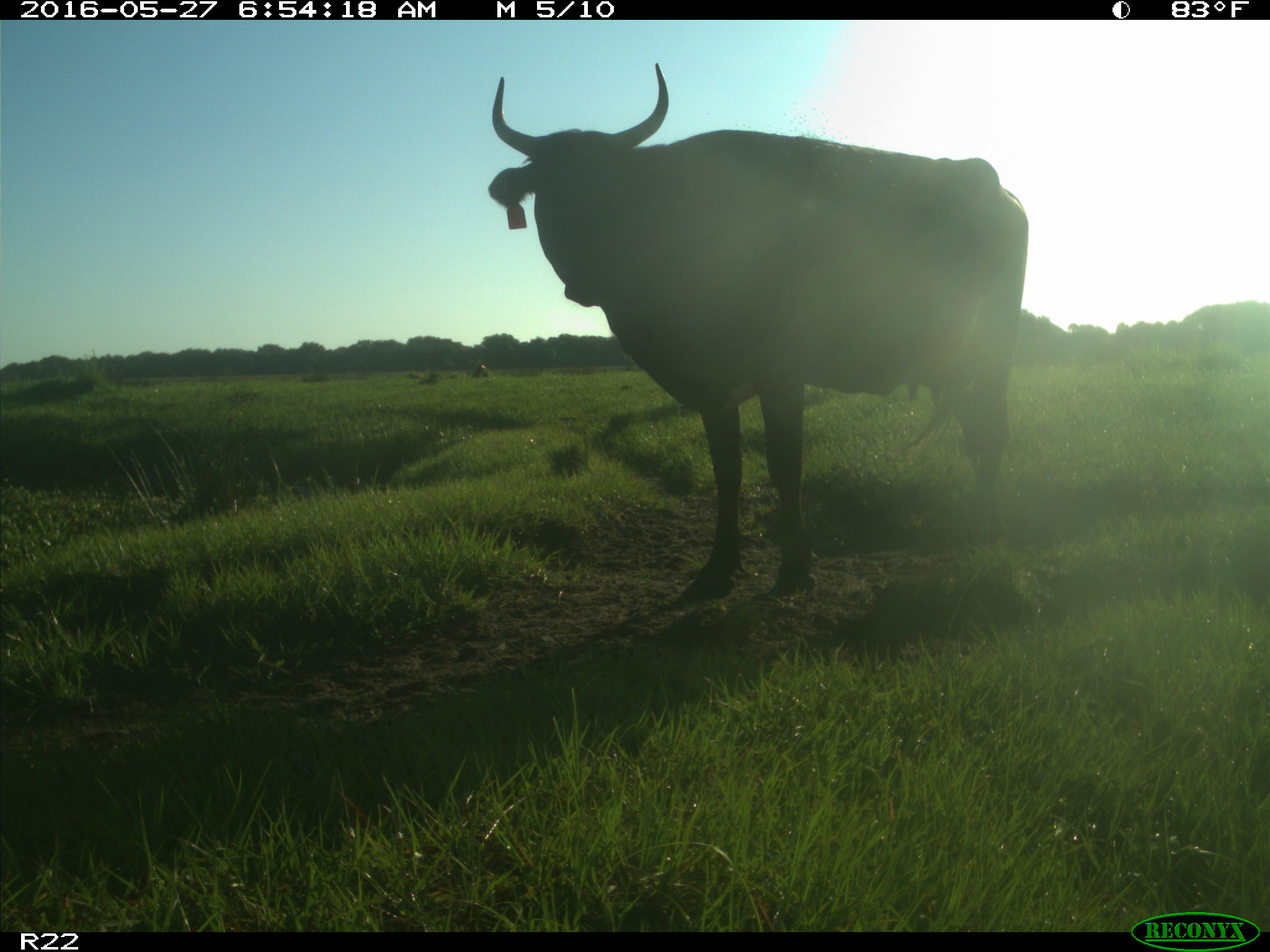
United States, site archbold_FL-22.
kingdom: Animalia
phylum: Chordata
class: Mammalia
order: Artiodactyla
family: Bovidae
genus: Bos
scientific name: Bos taurus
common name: domestic cow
Bos taurus (domestic cow).